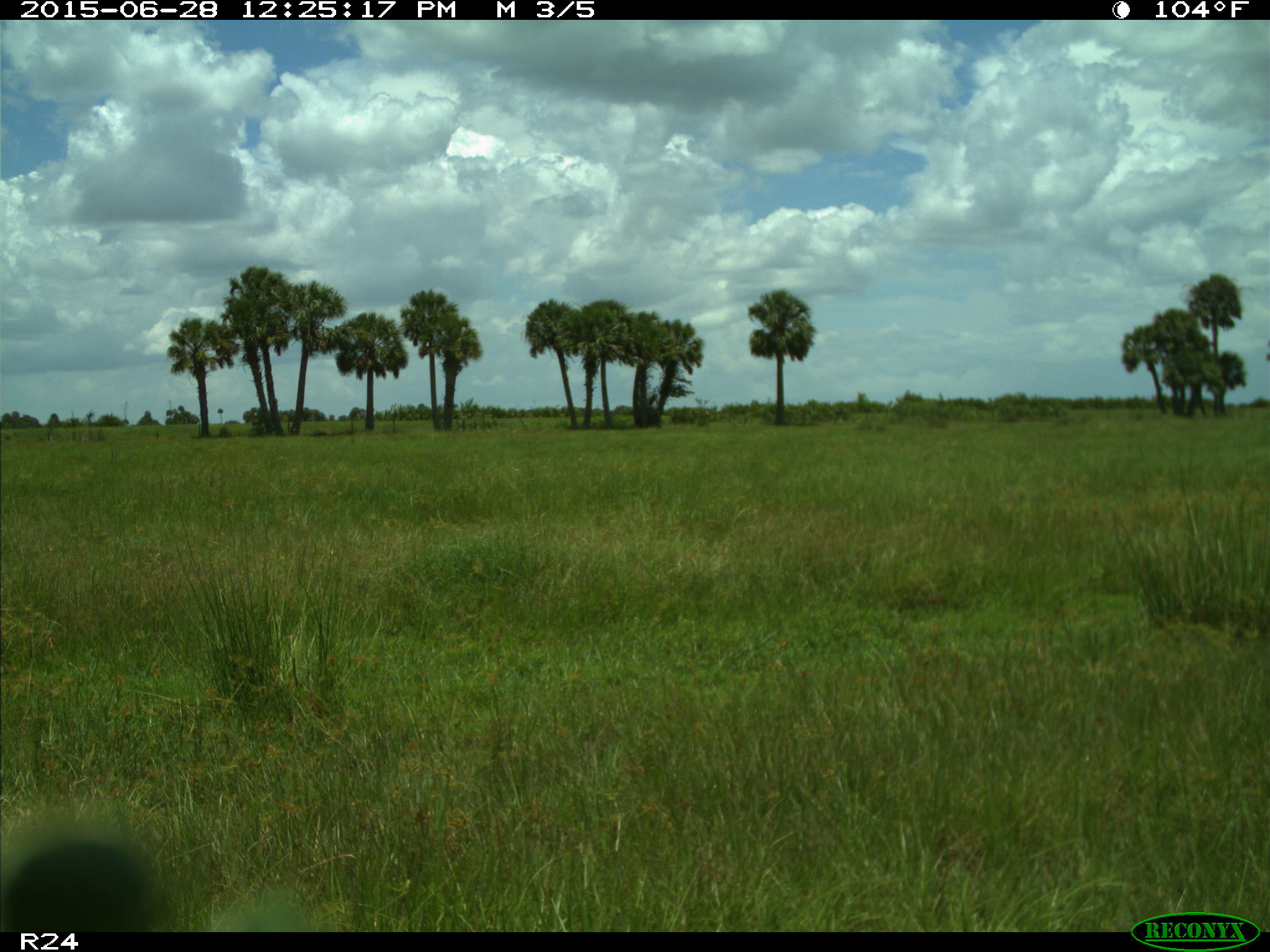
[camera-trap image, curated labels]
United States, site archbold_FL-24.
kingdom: Animalia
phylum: Chordata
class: Mammalia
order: Artiodactyla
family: Bovidae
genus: Bos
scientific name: Bos taurus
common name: domestic cow